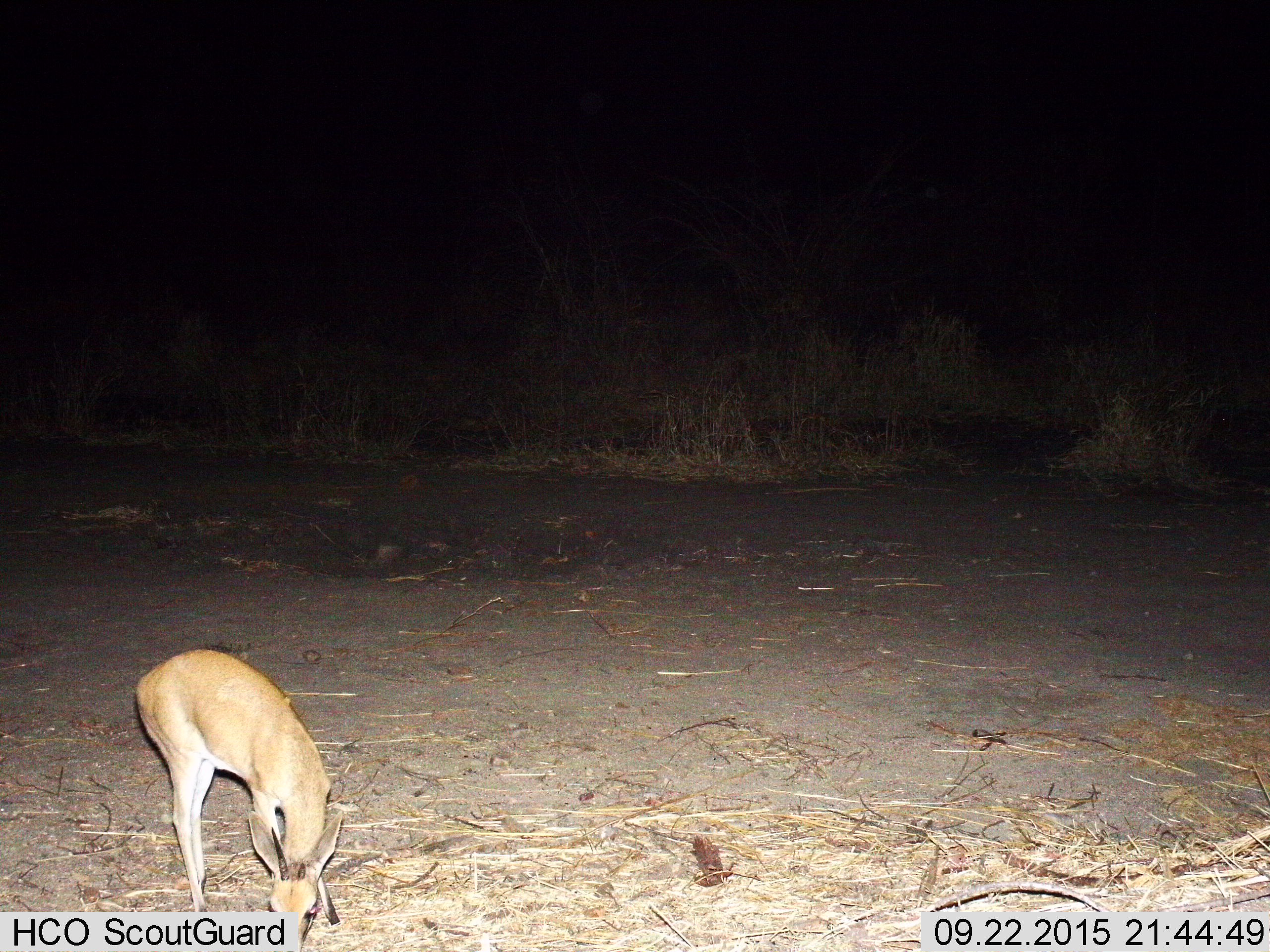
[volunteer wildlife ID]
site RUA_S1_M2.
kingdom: Animalia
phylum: Chordata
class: Mammalia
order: Artiodactyla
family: Bovidae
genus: Sylvicapra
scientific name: Sylvicapra grimmia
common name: common duiker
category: duikercommongrey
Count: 1.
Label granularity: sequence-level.